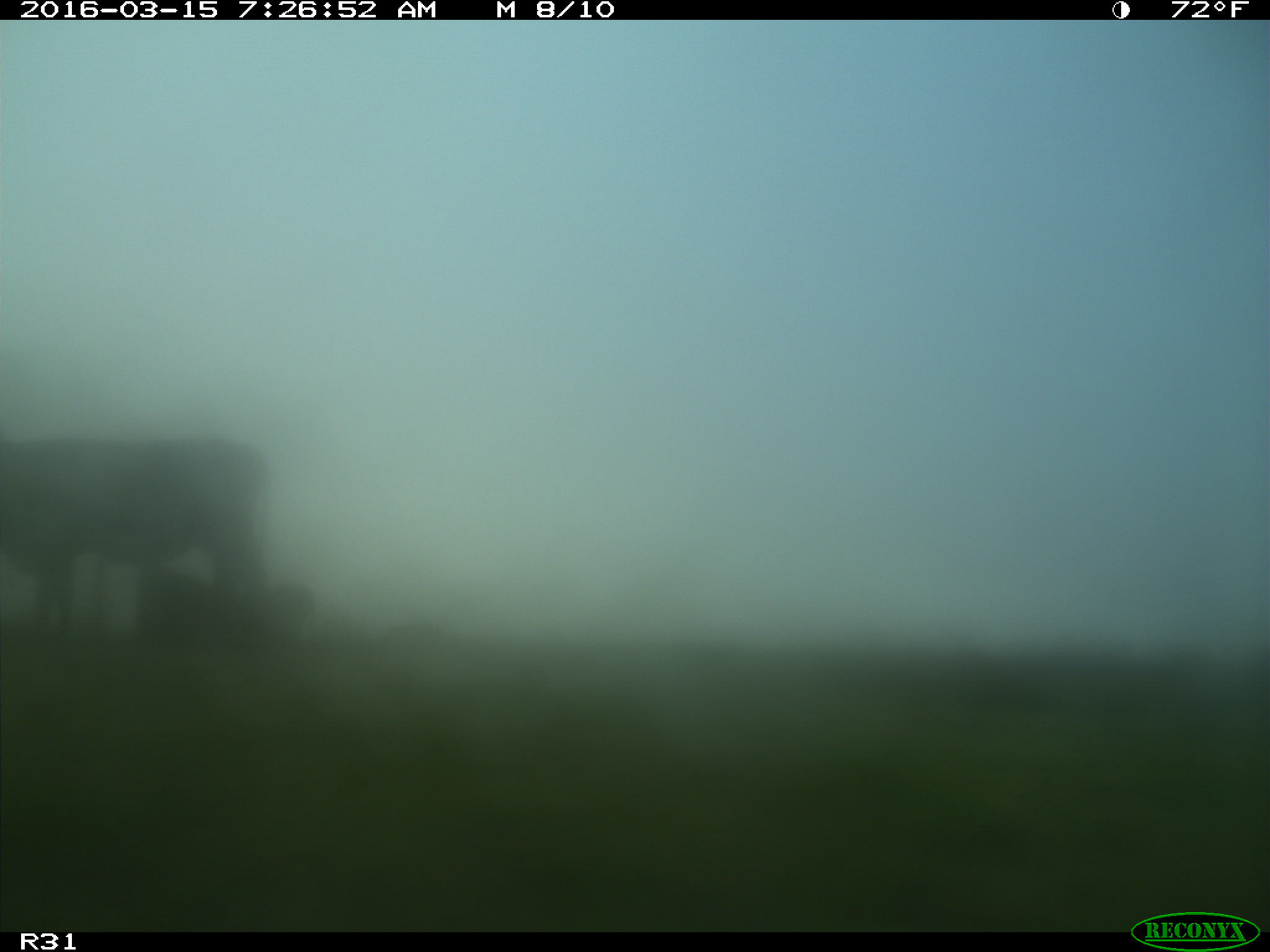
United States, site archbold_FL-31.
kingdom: Animalia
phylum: Chordata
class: Mammalia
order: Artiodactyla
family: Bovidae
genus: Bos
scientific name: Bos taurus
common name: domestic cow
Bos taurus (domestic cow).